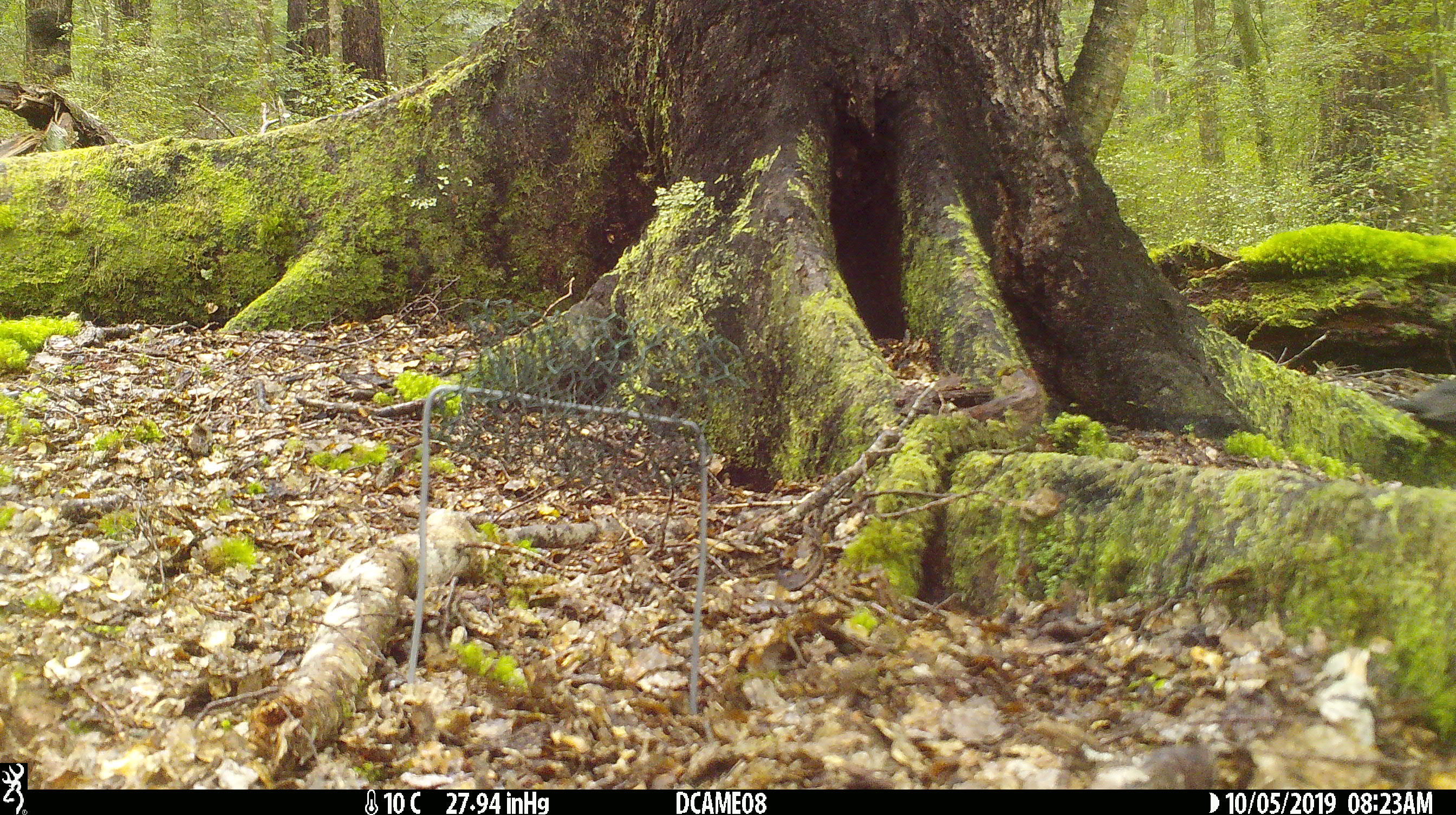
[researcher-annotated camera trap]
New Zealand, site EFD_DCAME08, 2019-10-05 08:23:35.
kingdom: Animalia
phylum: Chordata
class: Aves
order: Passeriformes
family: Turdidae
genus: Turdus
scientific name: Turdus merula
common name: eurasian blackbird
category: blackbird